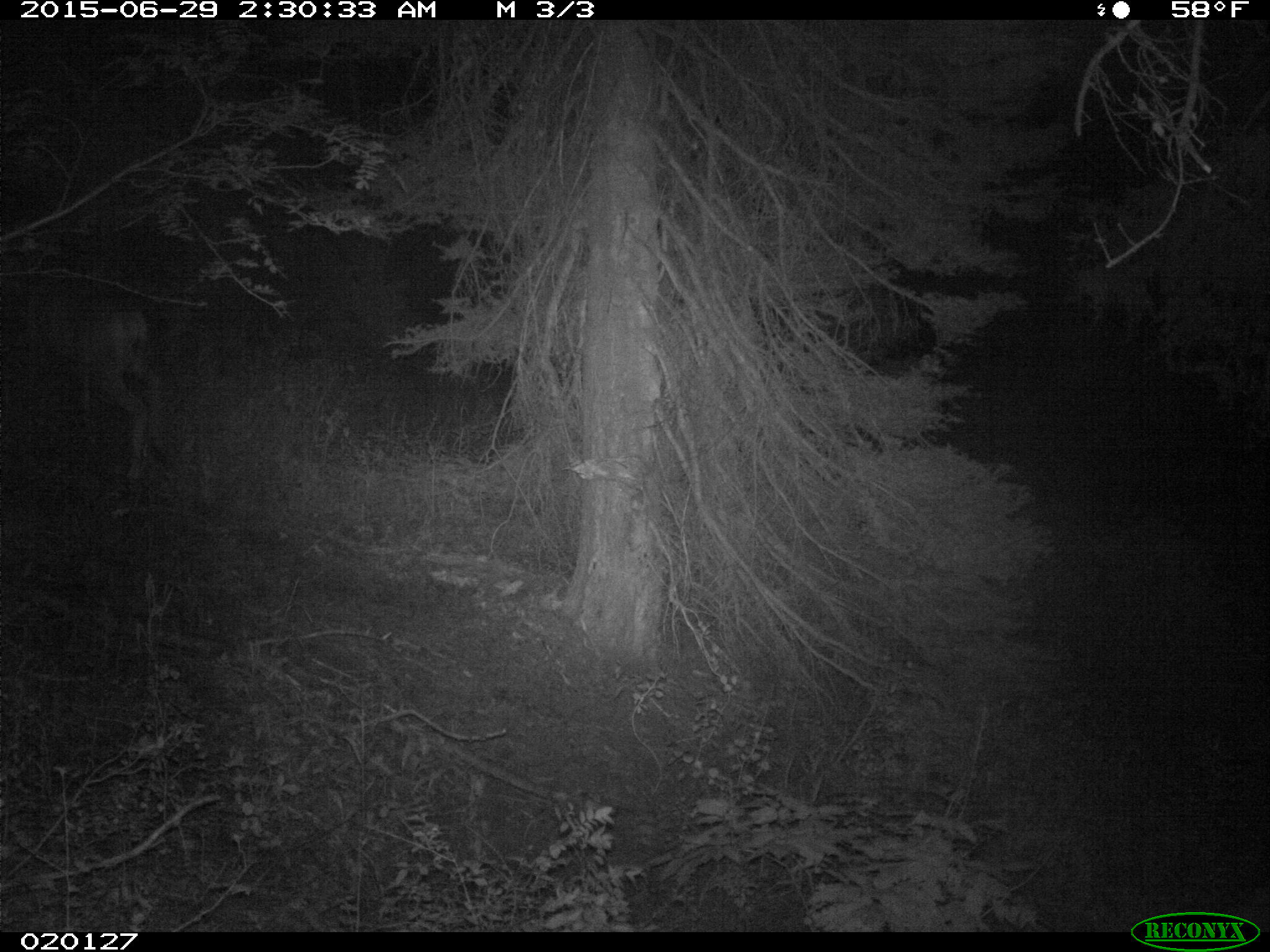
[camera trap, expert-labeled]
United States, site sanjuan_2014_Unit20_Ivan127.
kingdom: Animalia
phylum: Chordata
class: Mammalia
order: Artiodactyla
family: Cervidae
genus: Odocoileus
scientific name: Odocoileus hemionus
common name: mule deer